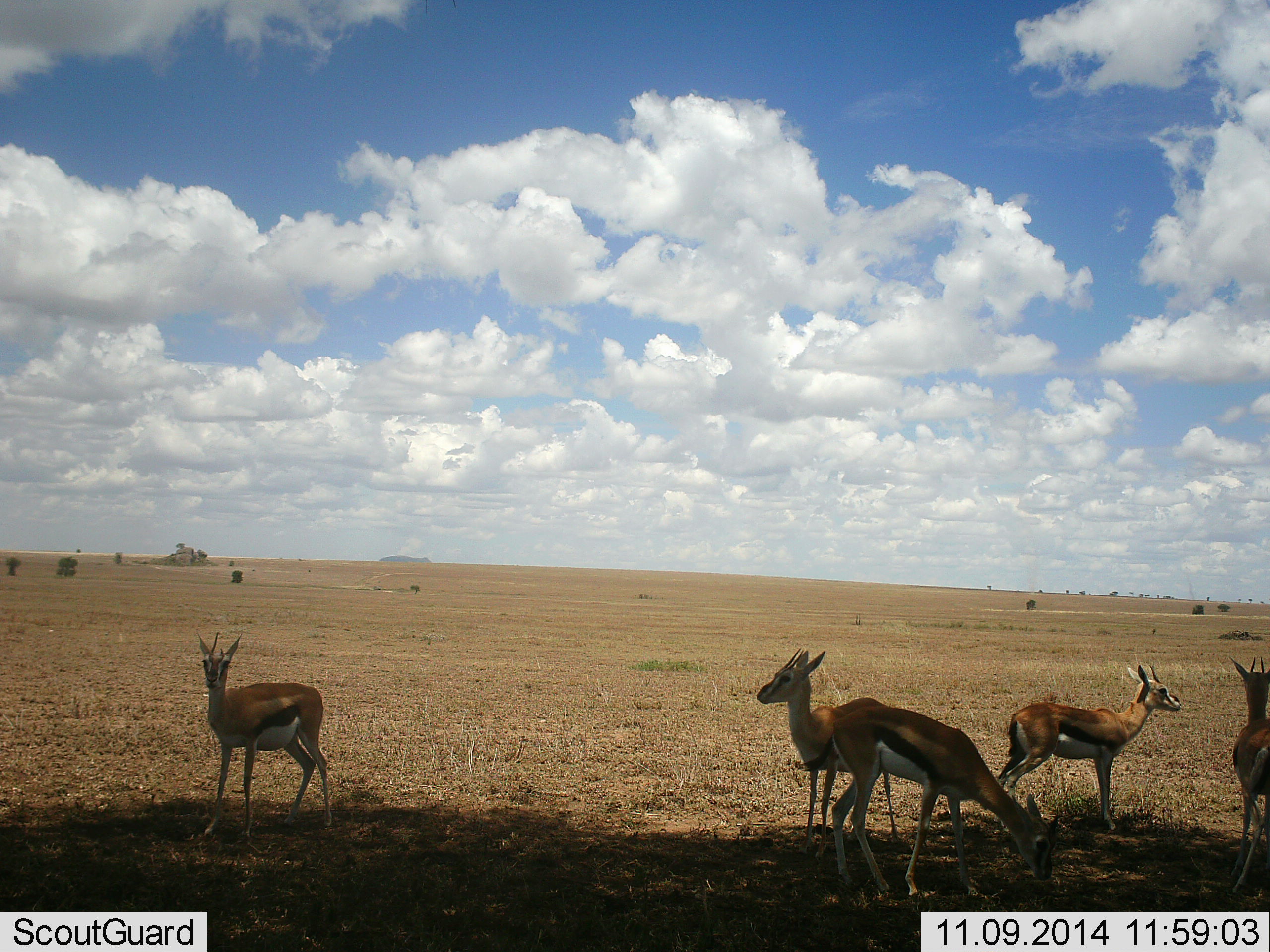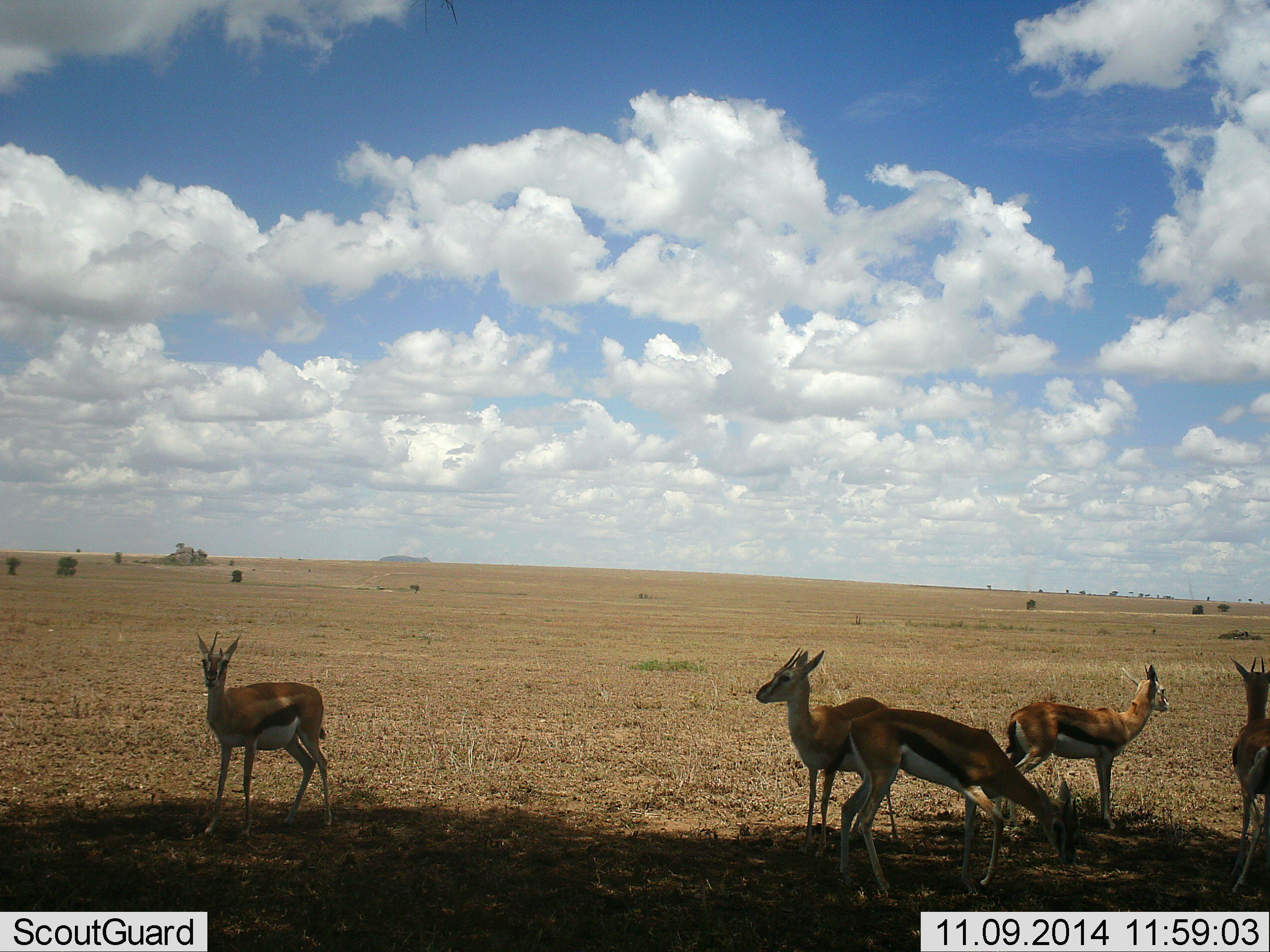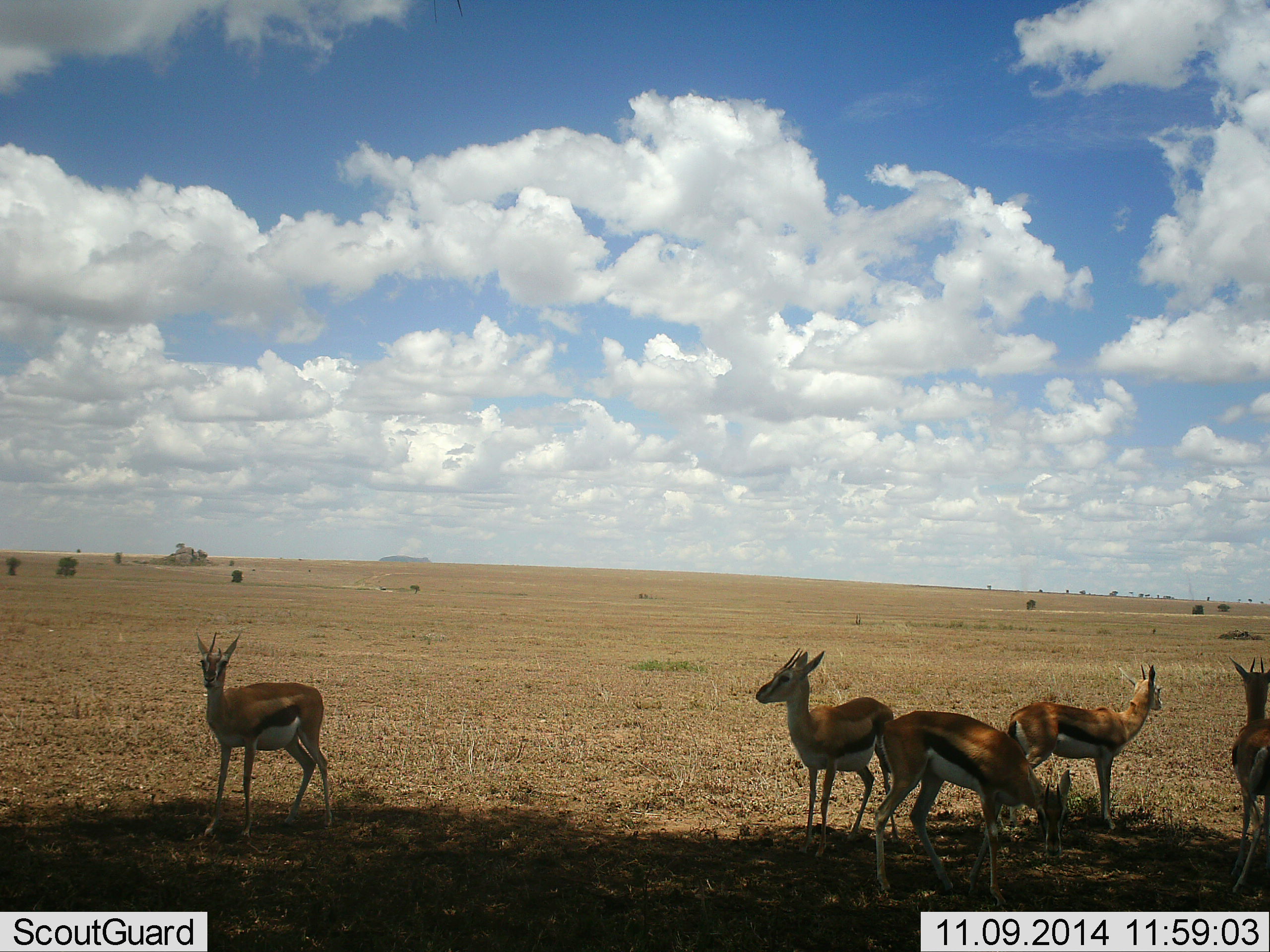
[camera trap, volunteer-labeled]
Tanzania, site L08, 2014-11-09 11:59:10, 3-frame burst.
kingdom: Animalia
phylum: Chordata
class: Mammalia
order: Artiodactyla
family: Bovidae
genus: Eudorcas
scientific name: Eudorcas thomsonii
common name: thomson's gazelle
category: gazellethomsons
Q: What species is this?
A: Gazellethomsons (thomson's gazelle) (Eudorcas thomsonii).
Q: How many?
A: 5.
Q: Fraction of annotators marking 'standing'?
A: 100%.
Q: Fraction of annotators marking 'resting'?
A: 0%.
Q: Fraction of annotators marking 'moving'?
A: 20%.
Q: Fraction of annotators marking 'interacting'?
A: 10%.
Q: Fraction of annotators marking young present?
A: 0%.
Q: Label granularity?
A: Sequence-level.